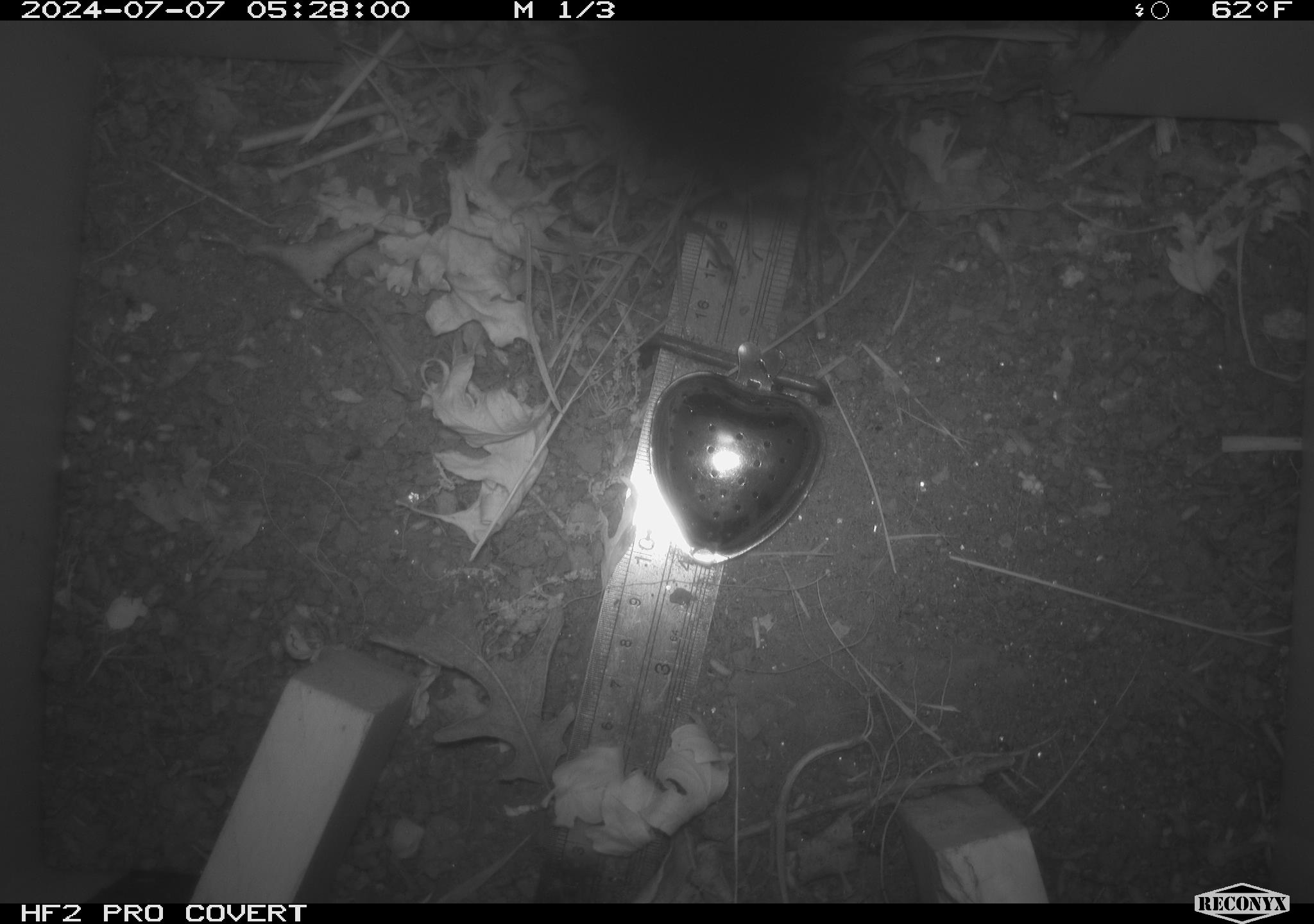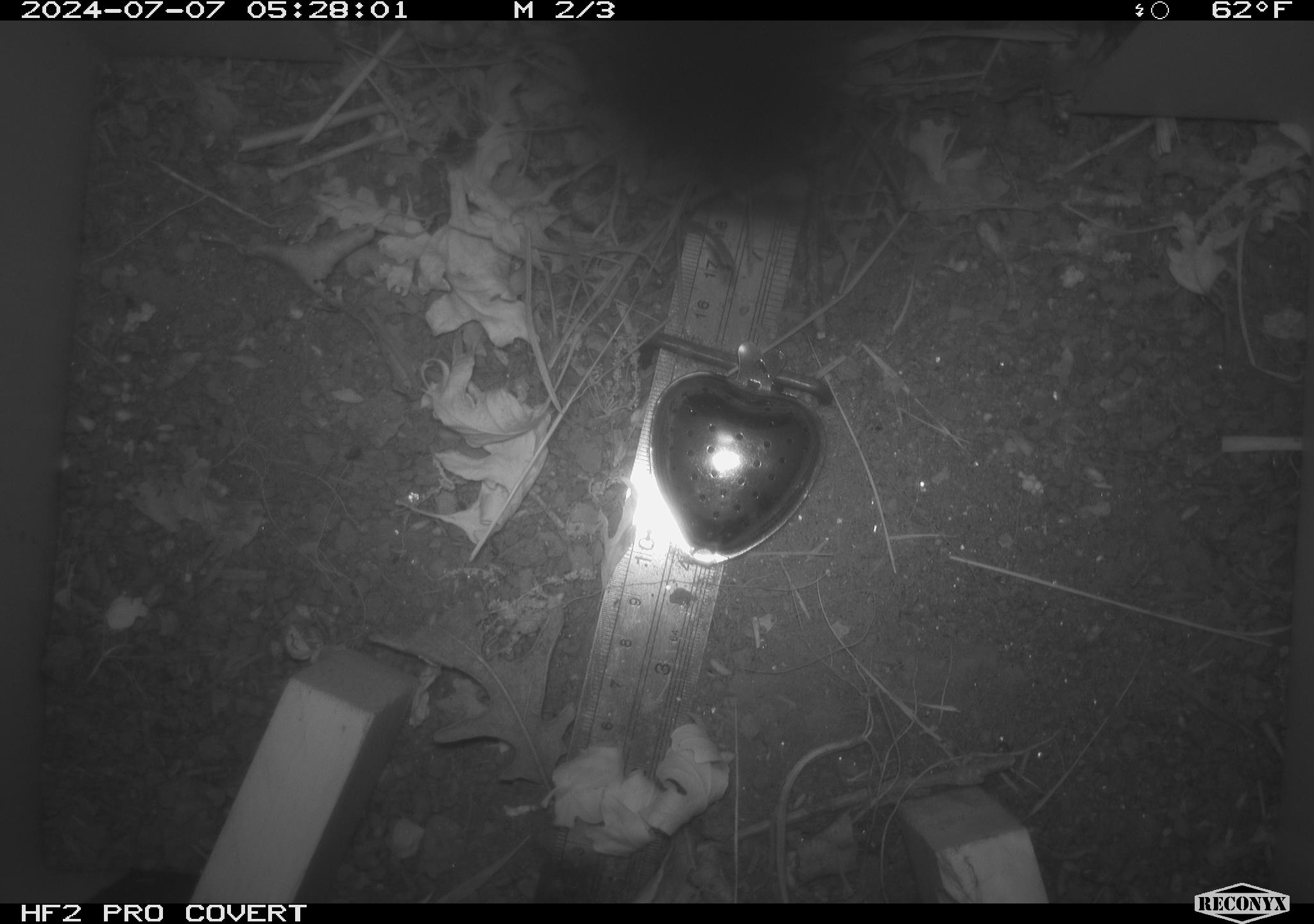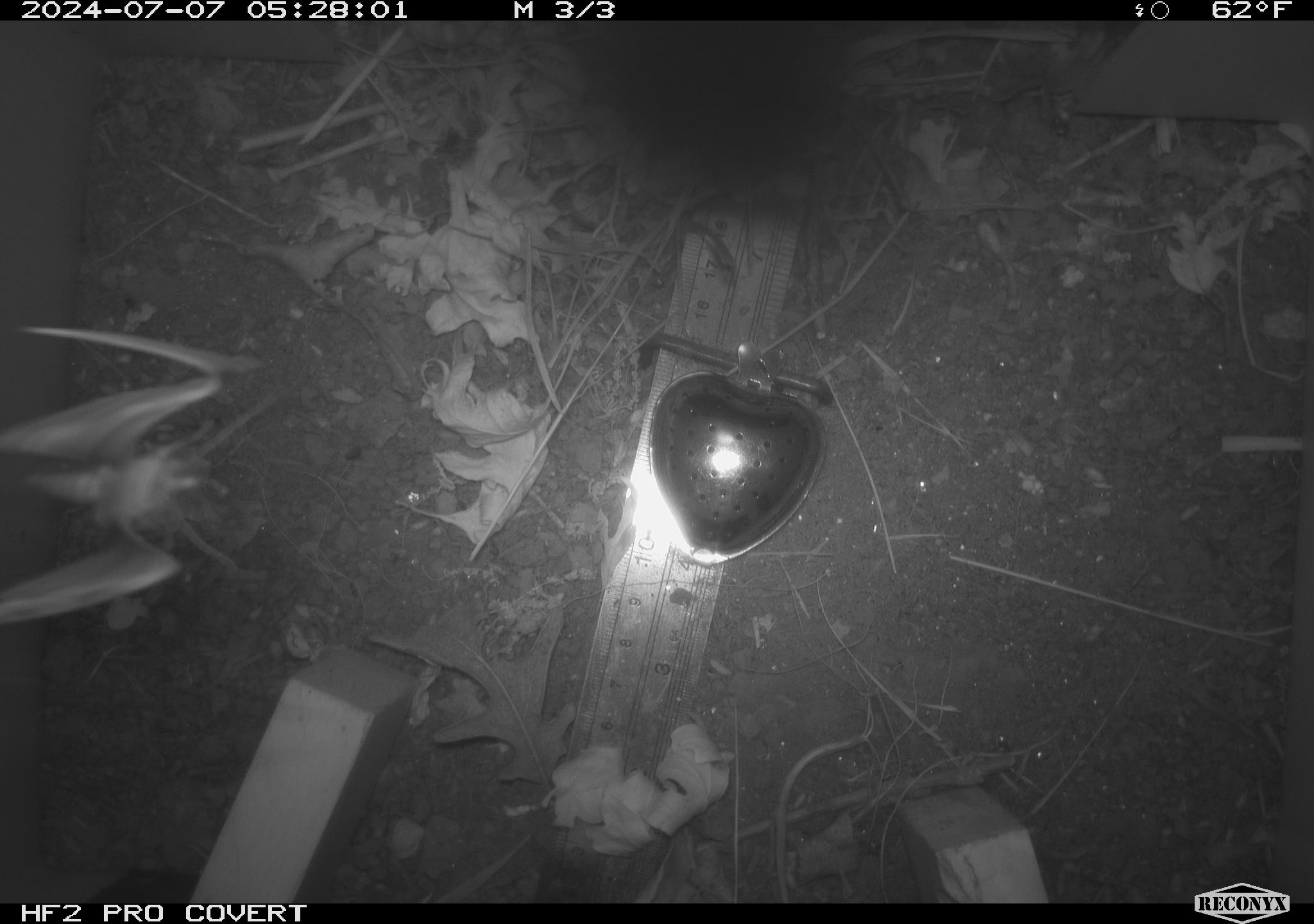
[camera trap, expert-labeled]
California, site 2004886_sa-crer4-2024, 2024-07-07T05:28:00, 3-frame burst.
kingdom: Animalia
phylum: Arthropoda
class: Insecta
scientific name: Insecta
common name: insect